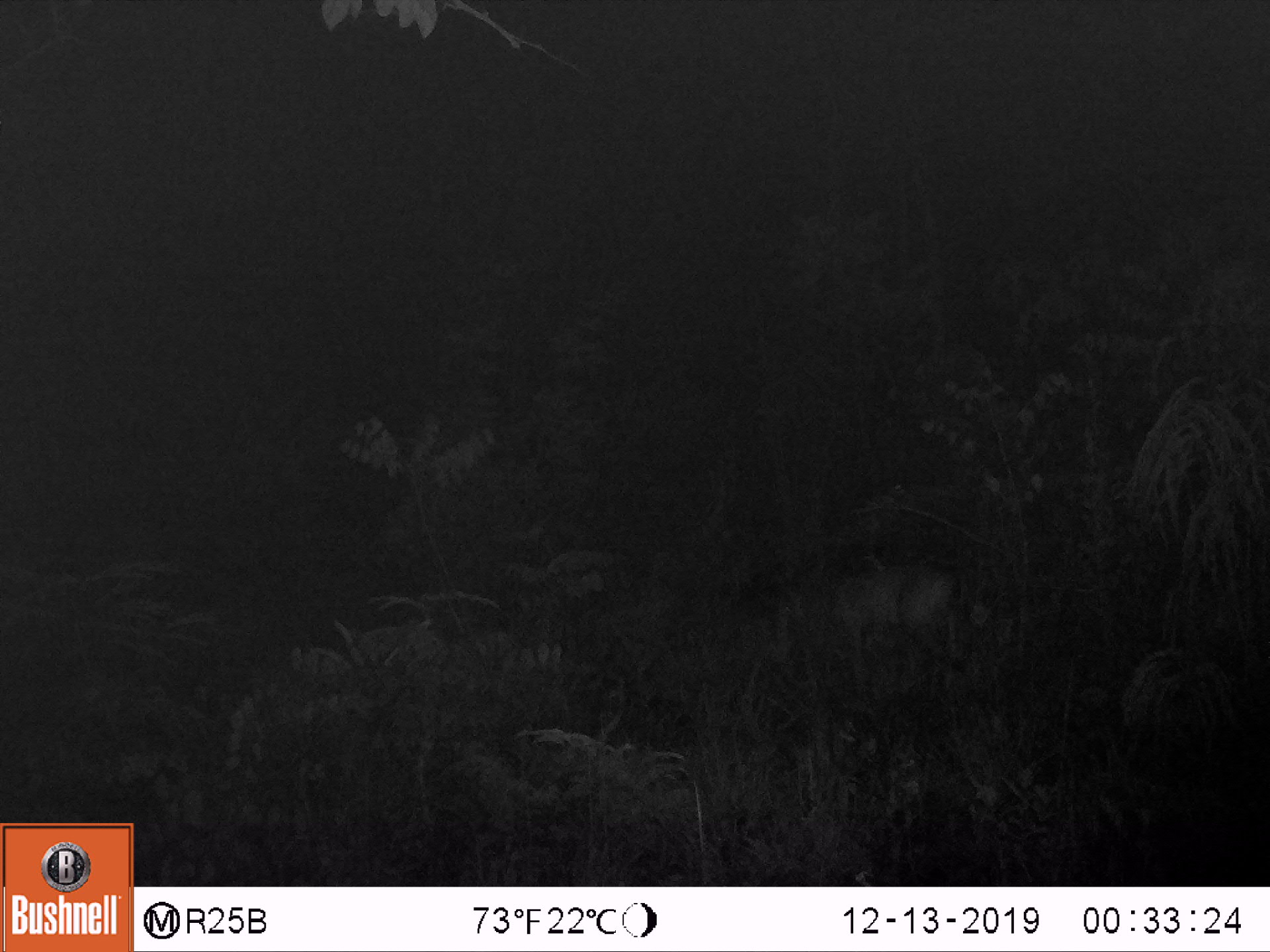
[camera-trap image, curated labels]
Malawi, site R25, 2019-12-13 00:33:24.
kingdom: Animalia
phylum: Chordata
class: Mammalia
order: Artiodactyla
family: Bovidae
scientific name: Antilopinae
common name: small antelope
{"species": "small antelope (Antilopinae)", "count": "1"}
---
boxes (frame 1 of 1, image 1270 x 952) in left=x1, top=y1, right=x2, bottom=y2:
small antelope: left=735, top=546, right=987, bottom=719